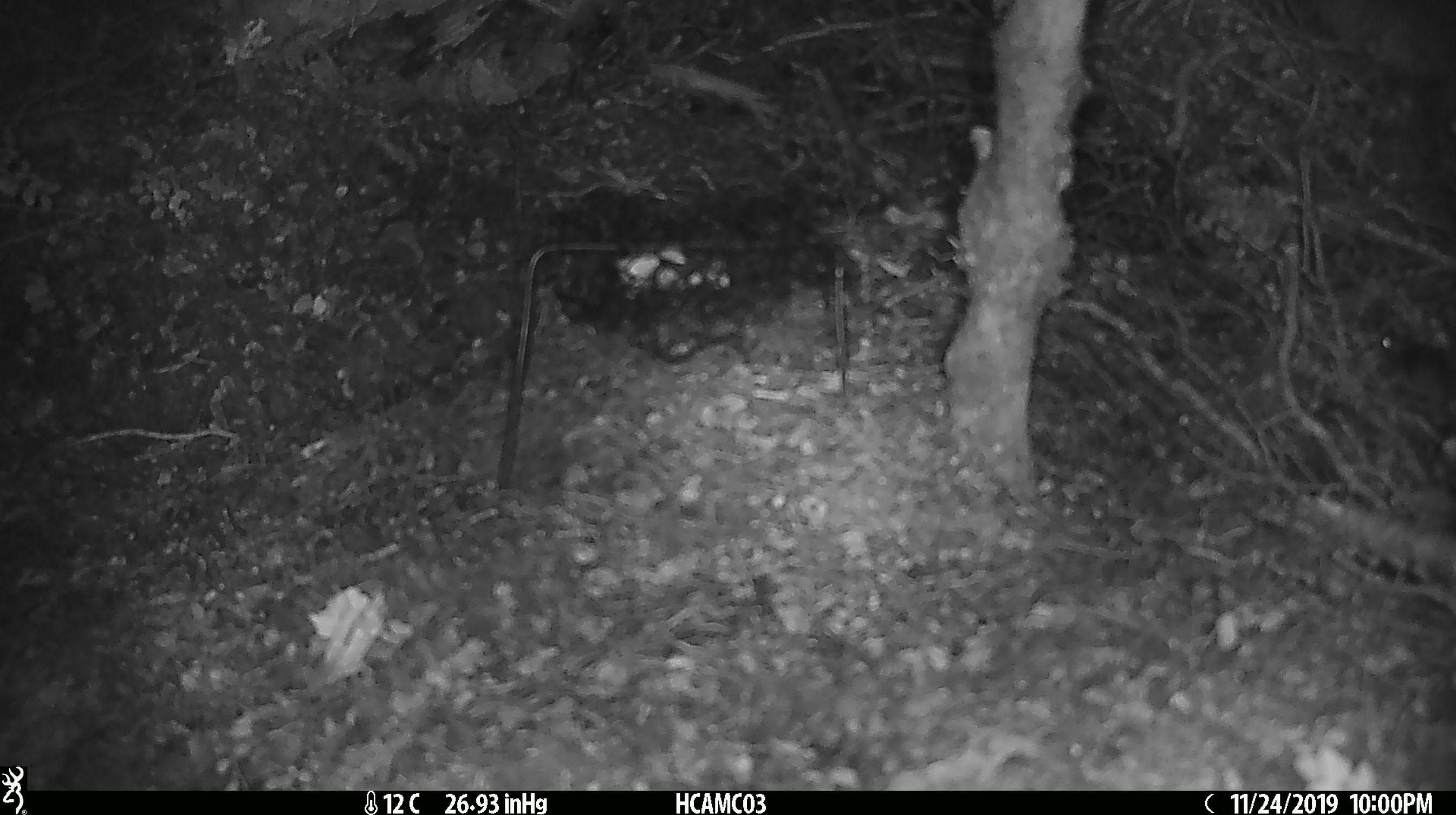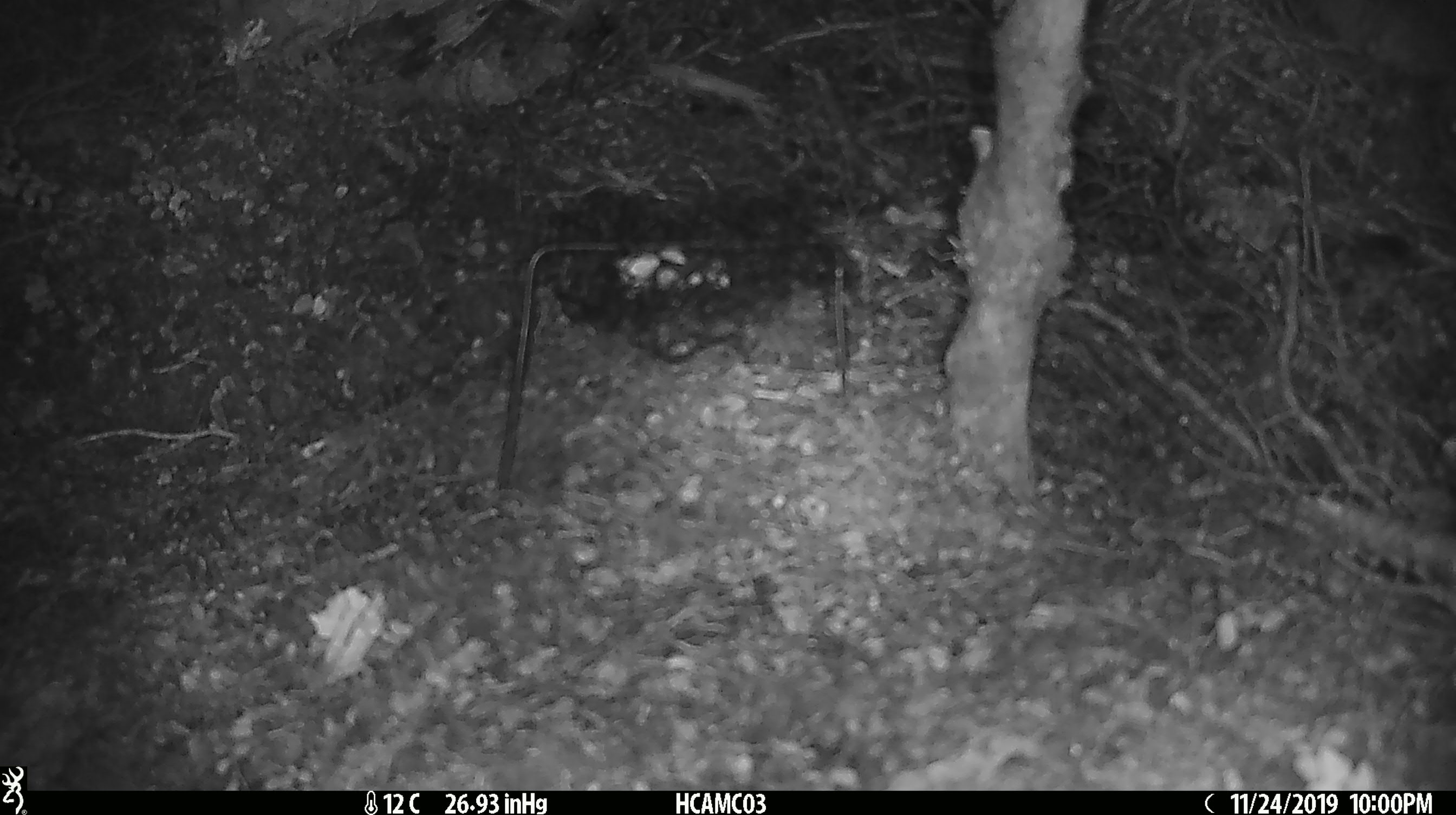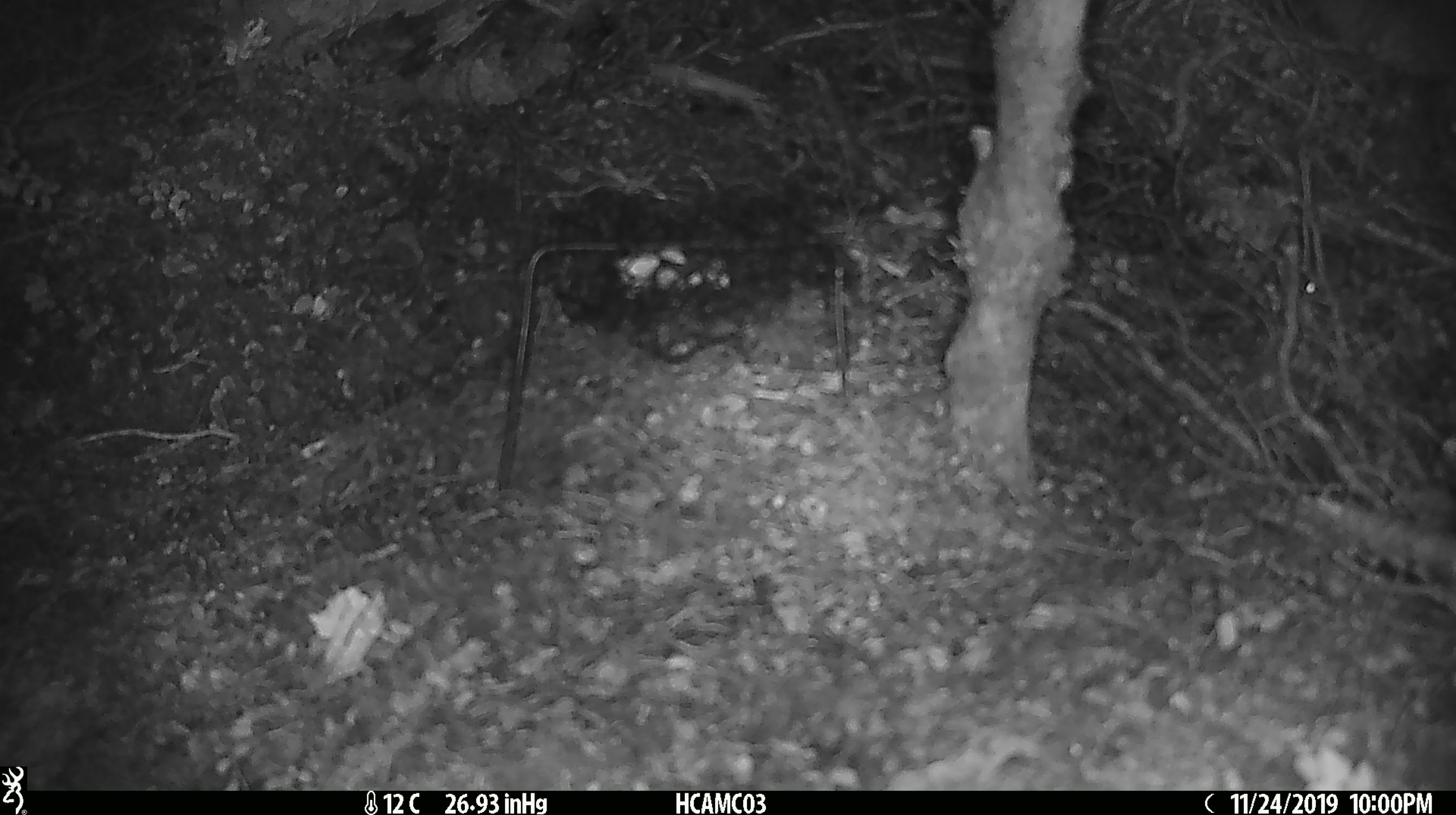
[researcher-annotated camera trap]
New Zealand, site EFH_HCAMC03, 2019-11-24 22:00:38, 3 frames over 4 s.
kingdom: Animalia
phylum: Chordata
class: Mammalia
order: Rodentia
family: Muridae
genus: Mus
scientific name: Mus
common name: mouse